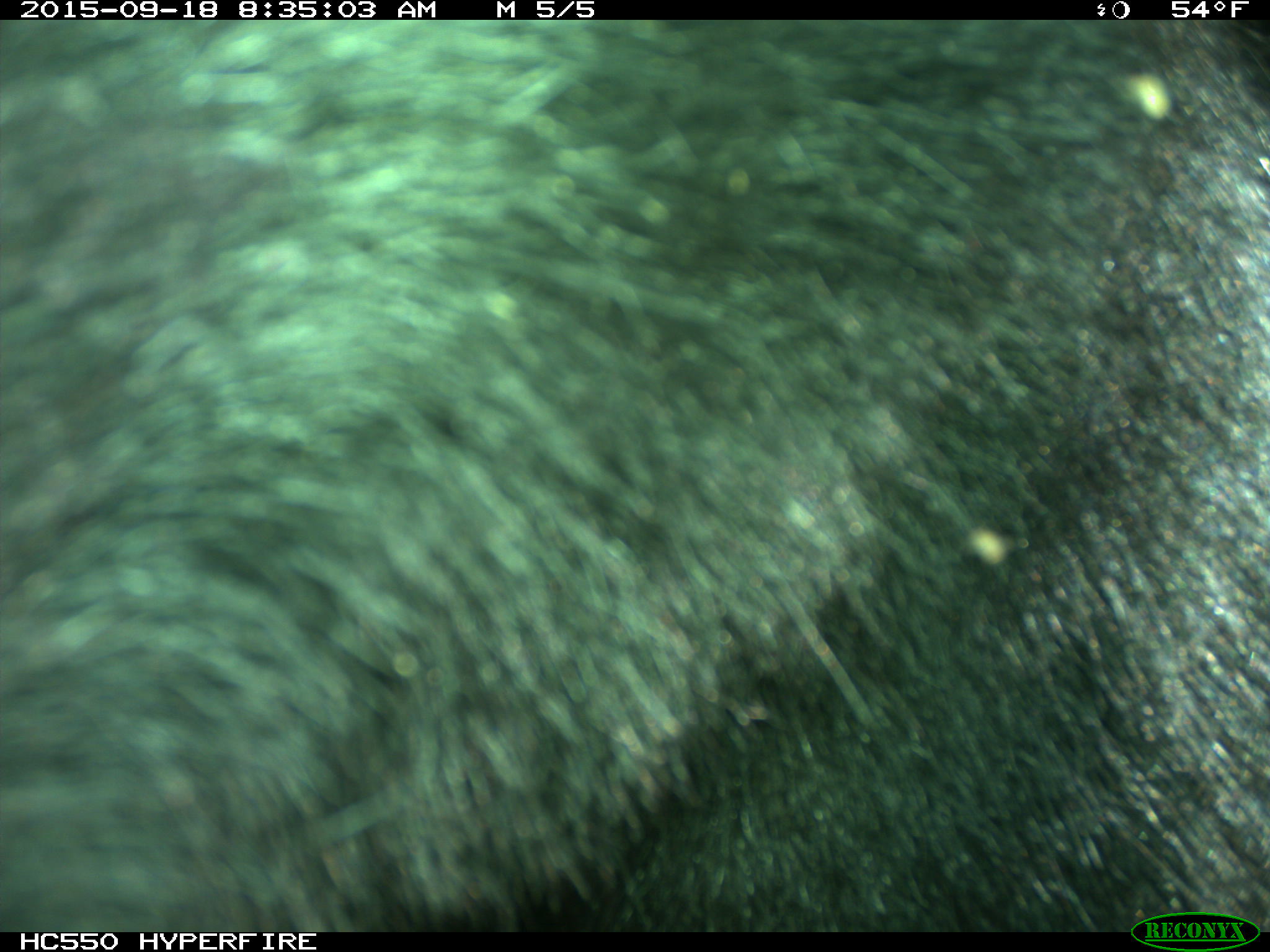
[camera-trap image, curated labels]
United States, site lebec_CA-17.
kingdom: Animalia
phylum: Chordata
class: Mammalia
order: Carnivora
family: Ursidae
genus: Ursus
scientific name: Ursus americanus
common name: american black bear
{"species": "Ursus americanus (american black bear)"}